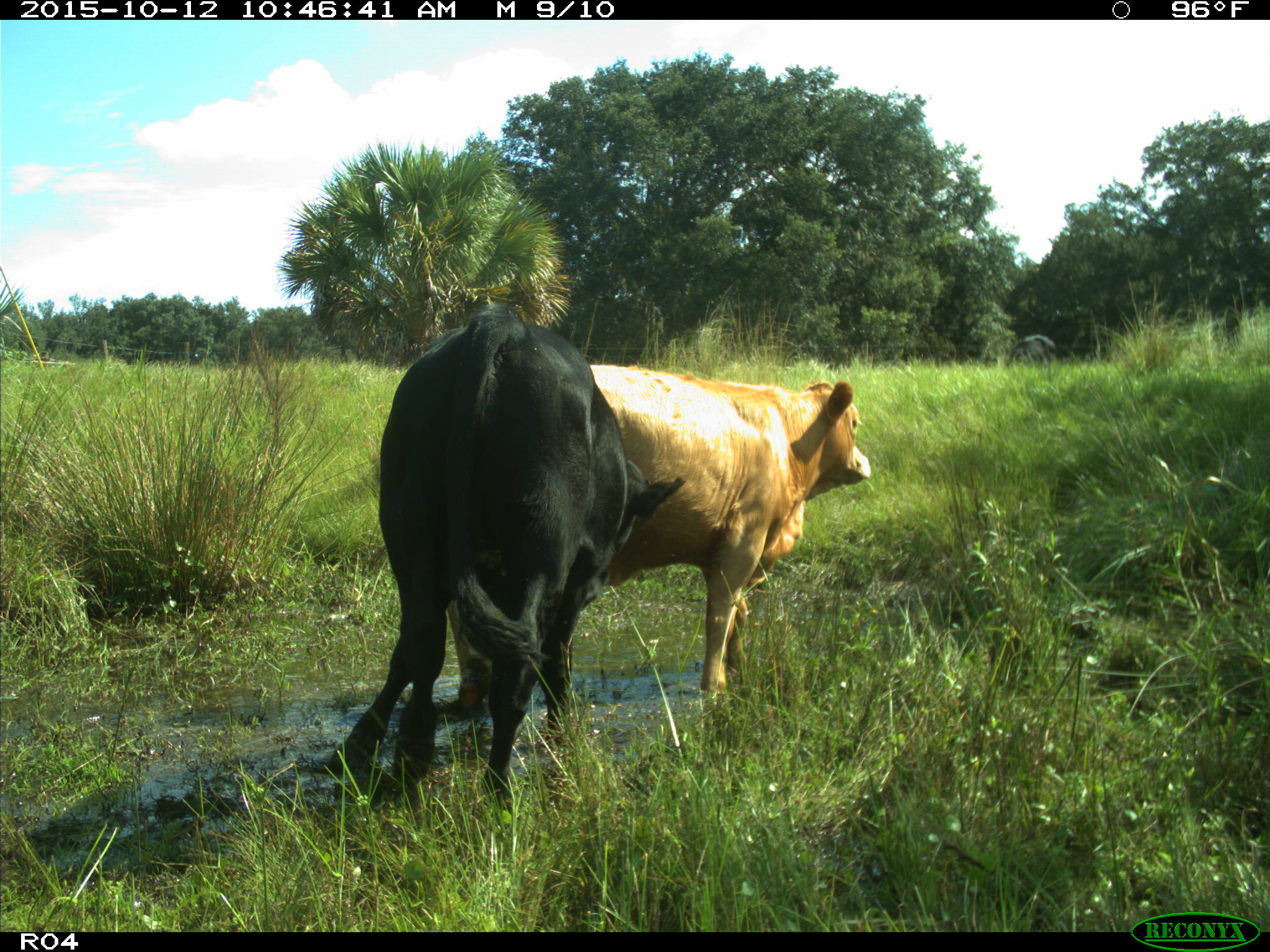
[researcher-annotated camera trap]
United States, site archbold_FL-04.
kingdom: Animalia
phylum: Chordata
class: Mammalia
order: Artiodactyla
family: Bovidae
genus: Bos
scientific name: Bos taurus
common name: domestic cow